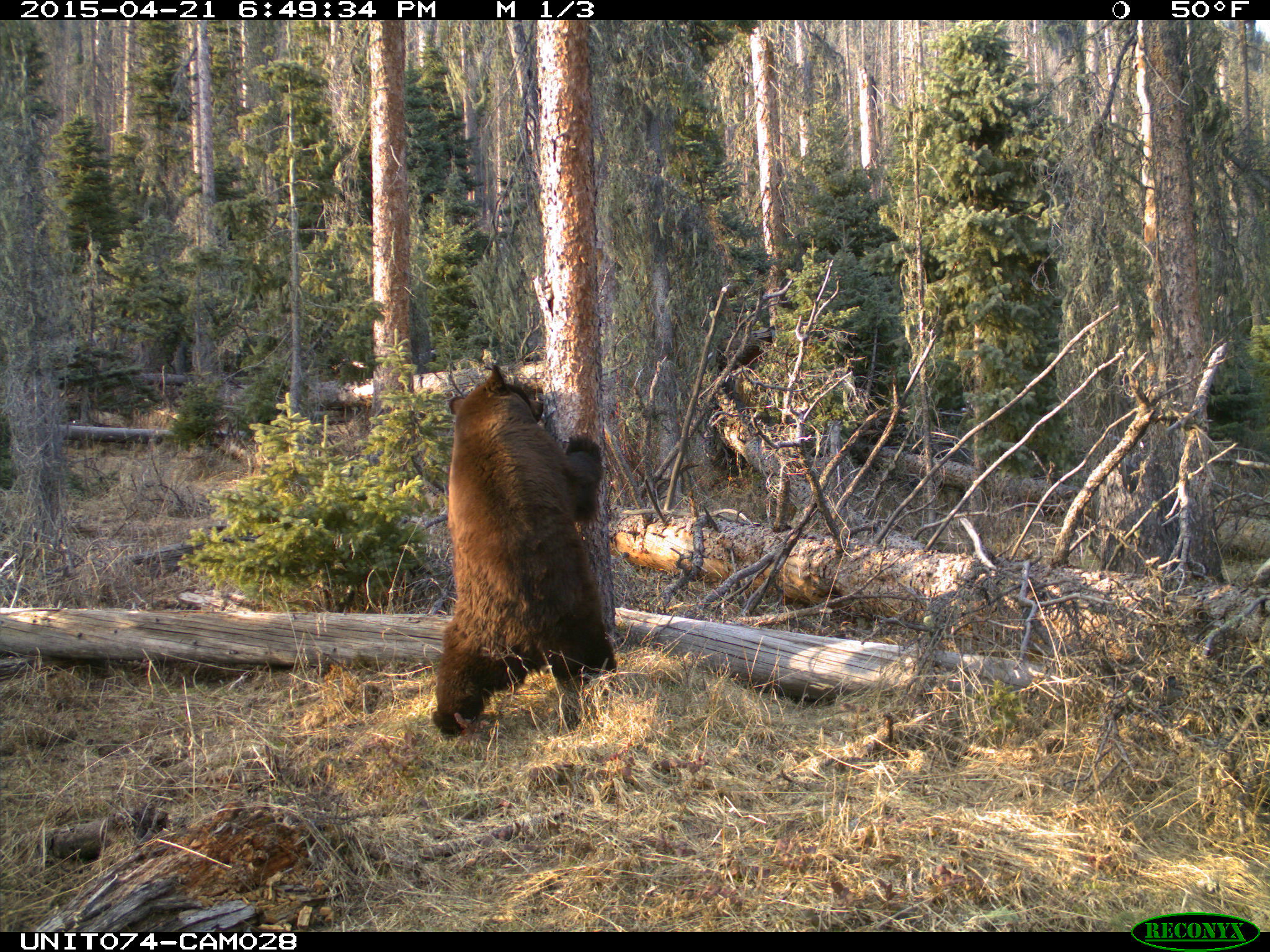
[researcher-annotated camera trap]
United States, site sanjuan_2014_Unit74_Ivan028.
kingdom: Animalia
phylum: Chordata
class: Mammalia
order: Carnivora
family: Ursidae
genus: Ursus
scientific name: Ursus americanus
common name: american black bear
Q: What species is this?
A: Ursus americanus (american black bear).